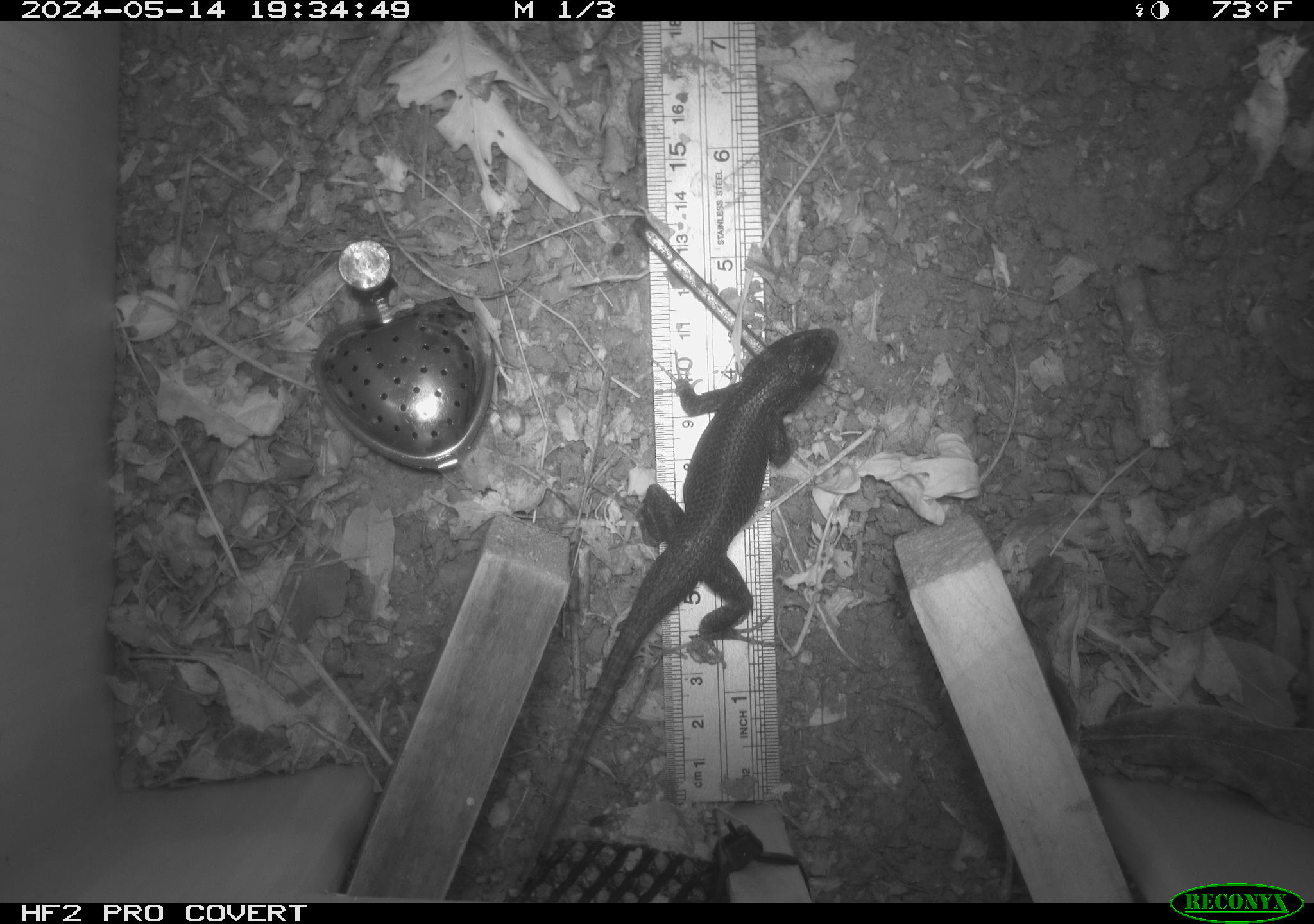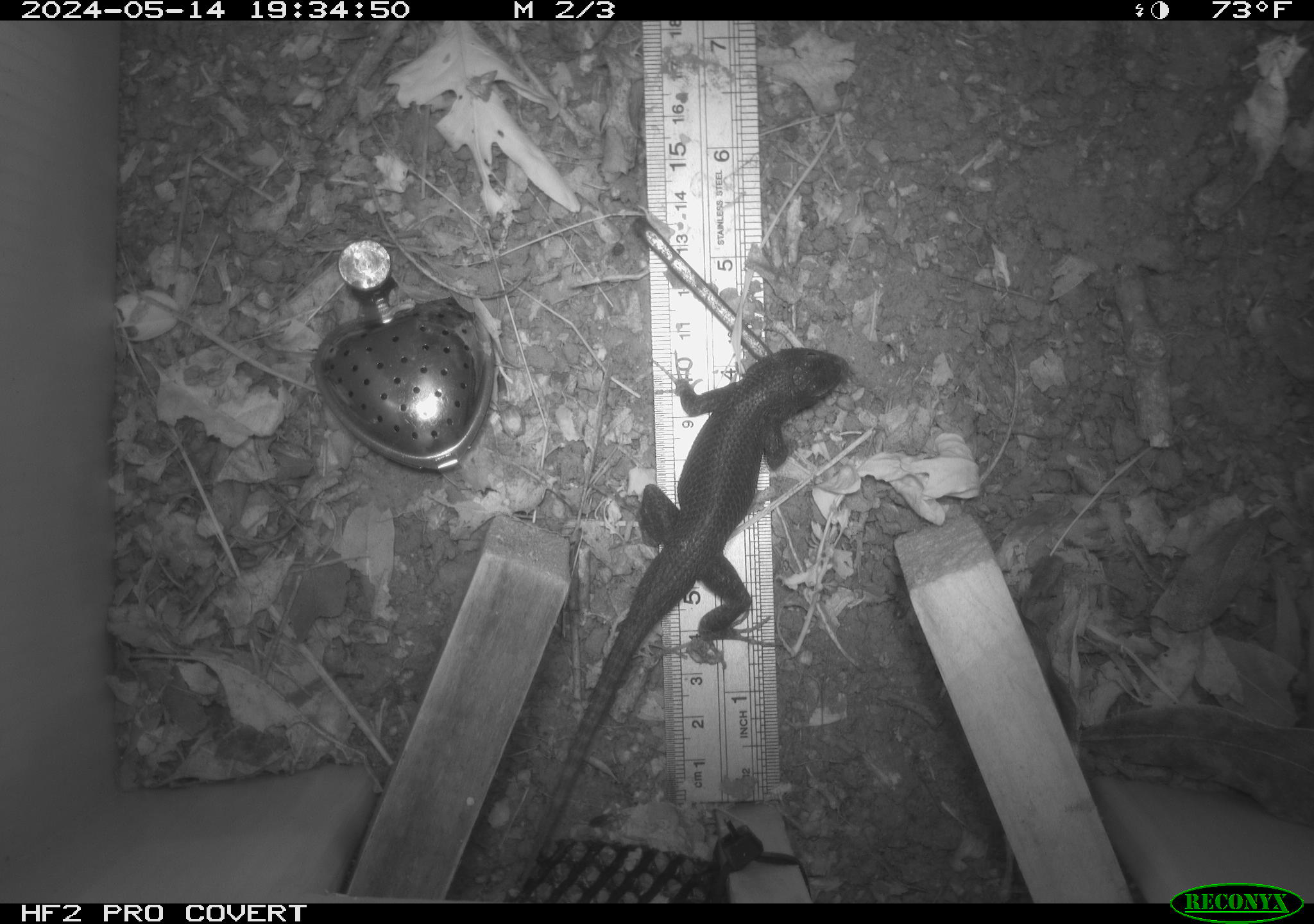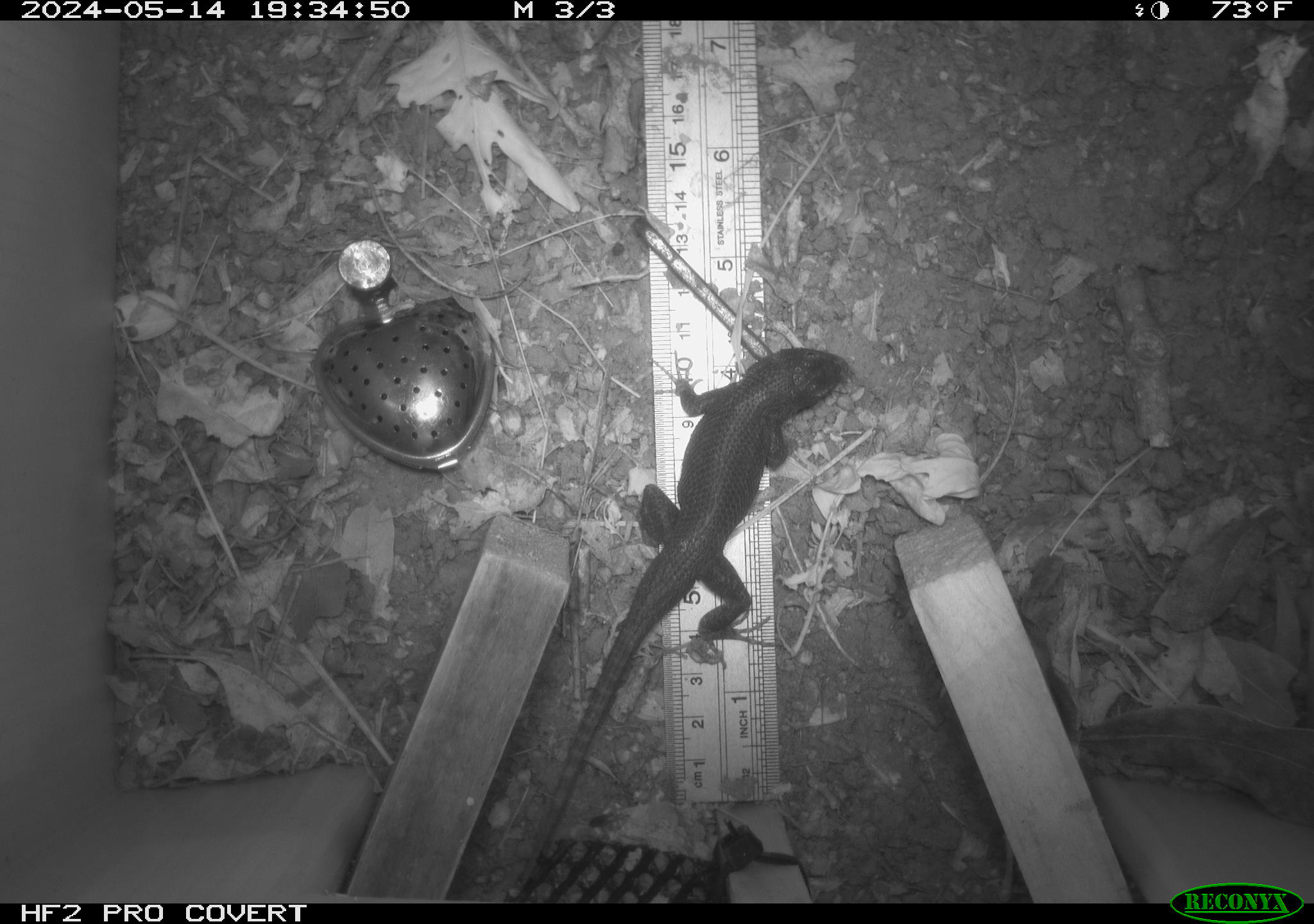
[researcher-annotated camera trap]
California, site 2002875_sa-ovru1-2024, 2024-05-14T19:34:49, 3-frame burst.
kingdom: Animalia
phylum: Chordata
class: Reptilia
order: Squamata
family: Phrynosomatidae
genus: Sceloporus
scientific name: Sceloporus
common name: spiny lizards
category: sceloporus species